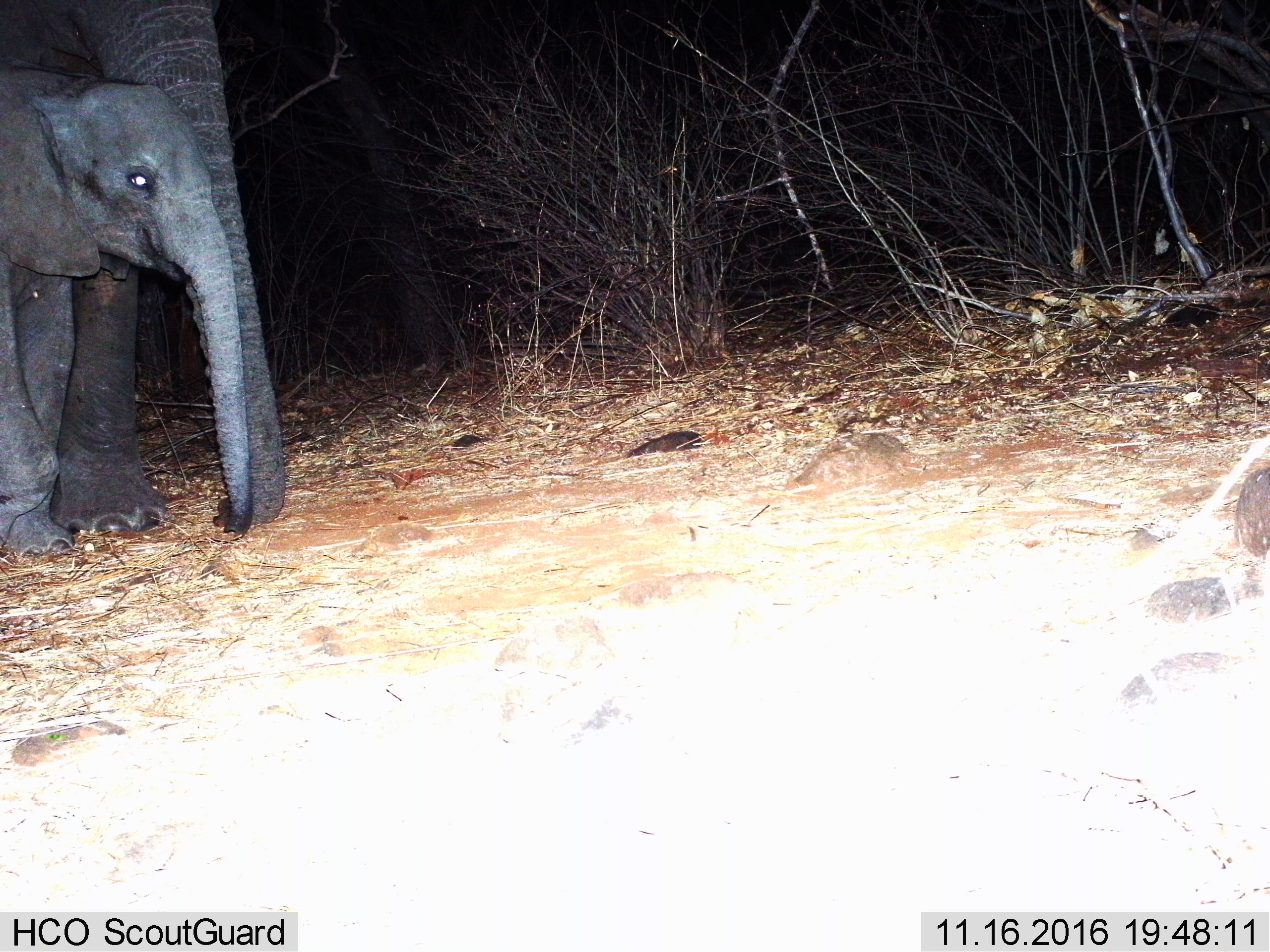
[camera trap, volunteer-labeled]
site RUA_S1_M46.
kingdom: Animalia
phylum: Chordata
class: Mammalia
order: Proboscidea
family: Elephantidae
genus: Loxodonta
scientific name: Loxodonta africana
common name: african bush elephant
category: elephant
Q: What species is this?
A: Elephant (african bush elephant) (Loxodonta africana).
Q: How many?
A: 2.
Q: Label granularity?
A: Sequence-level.